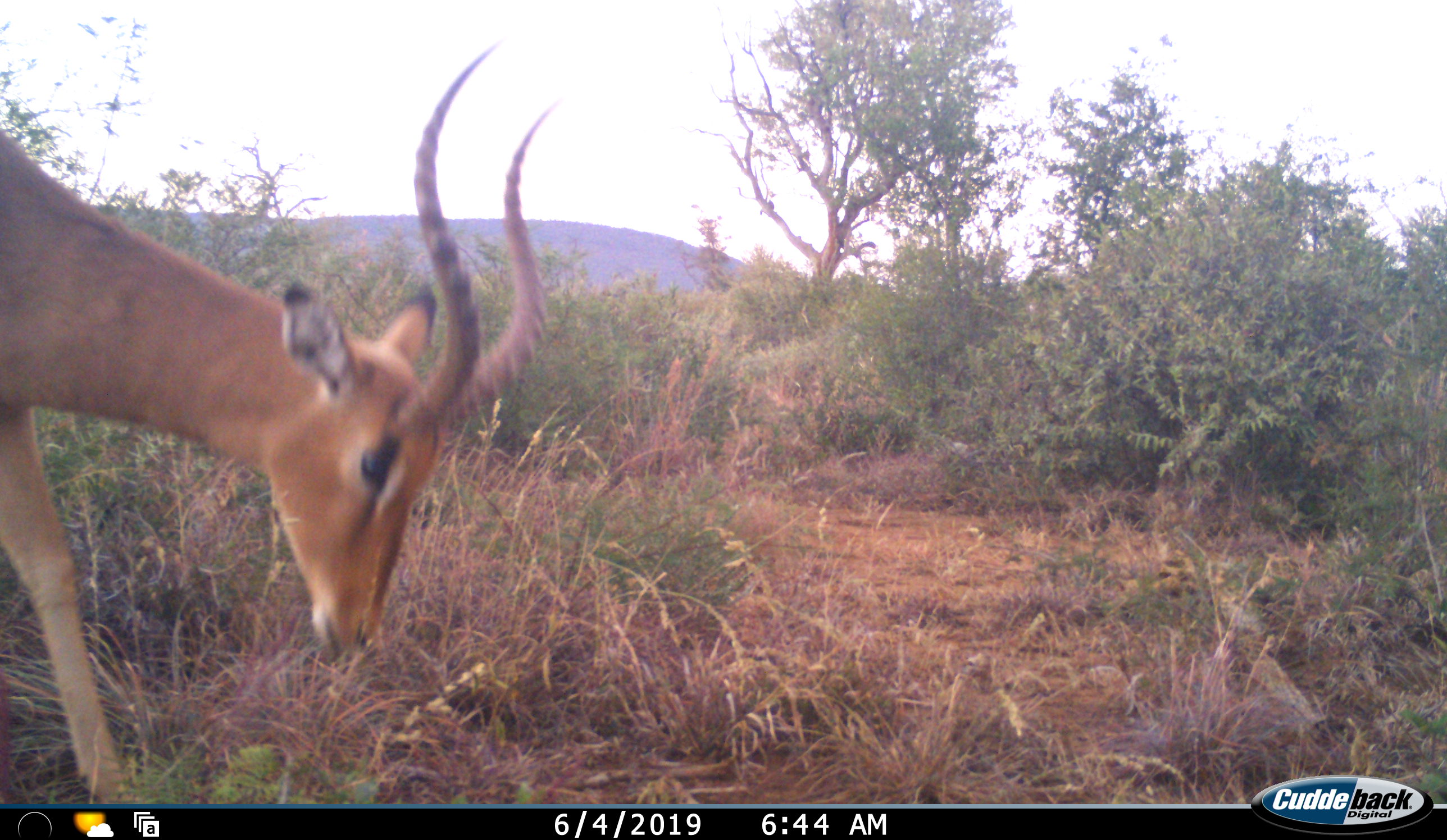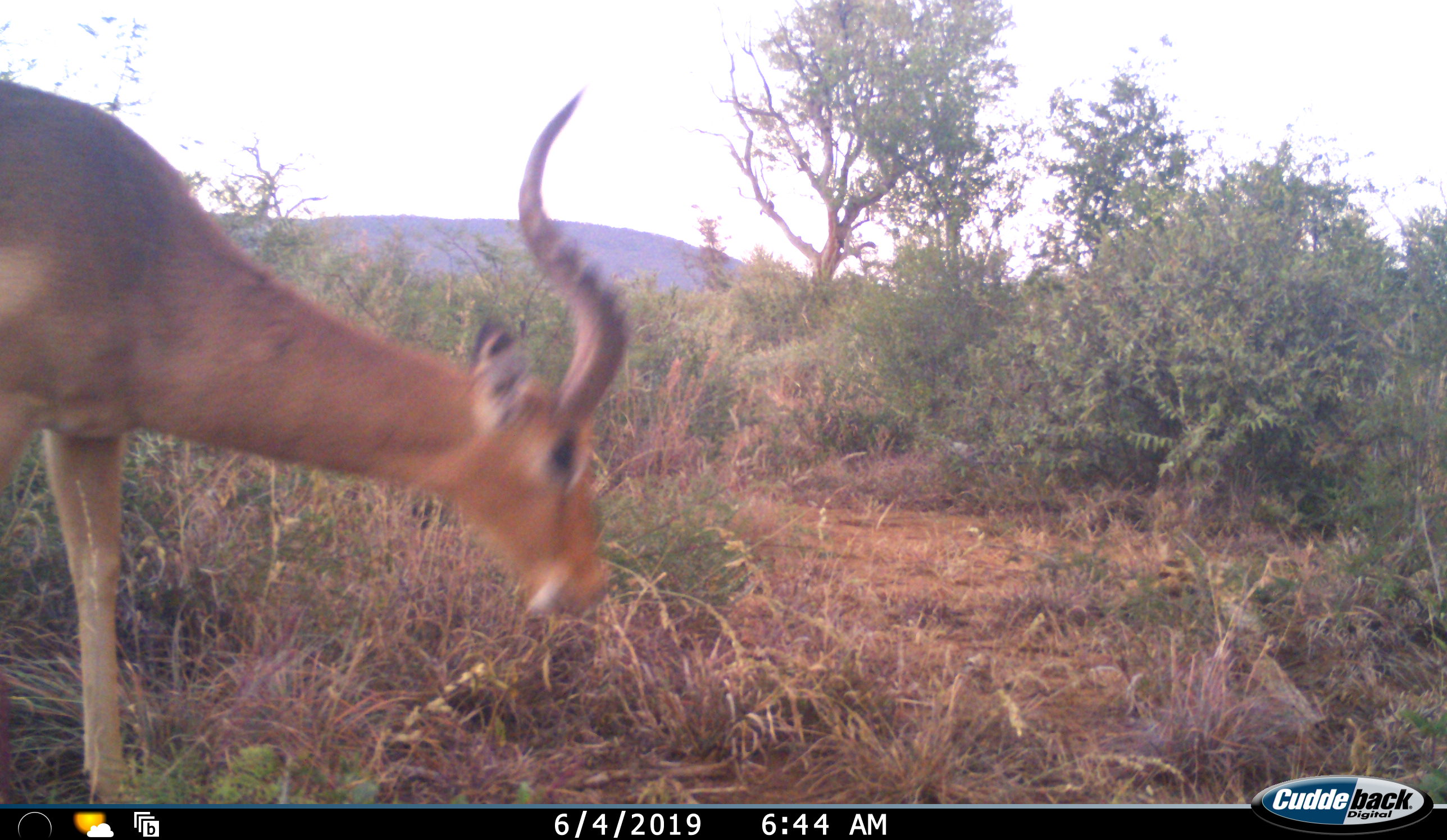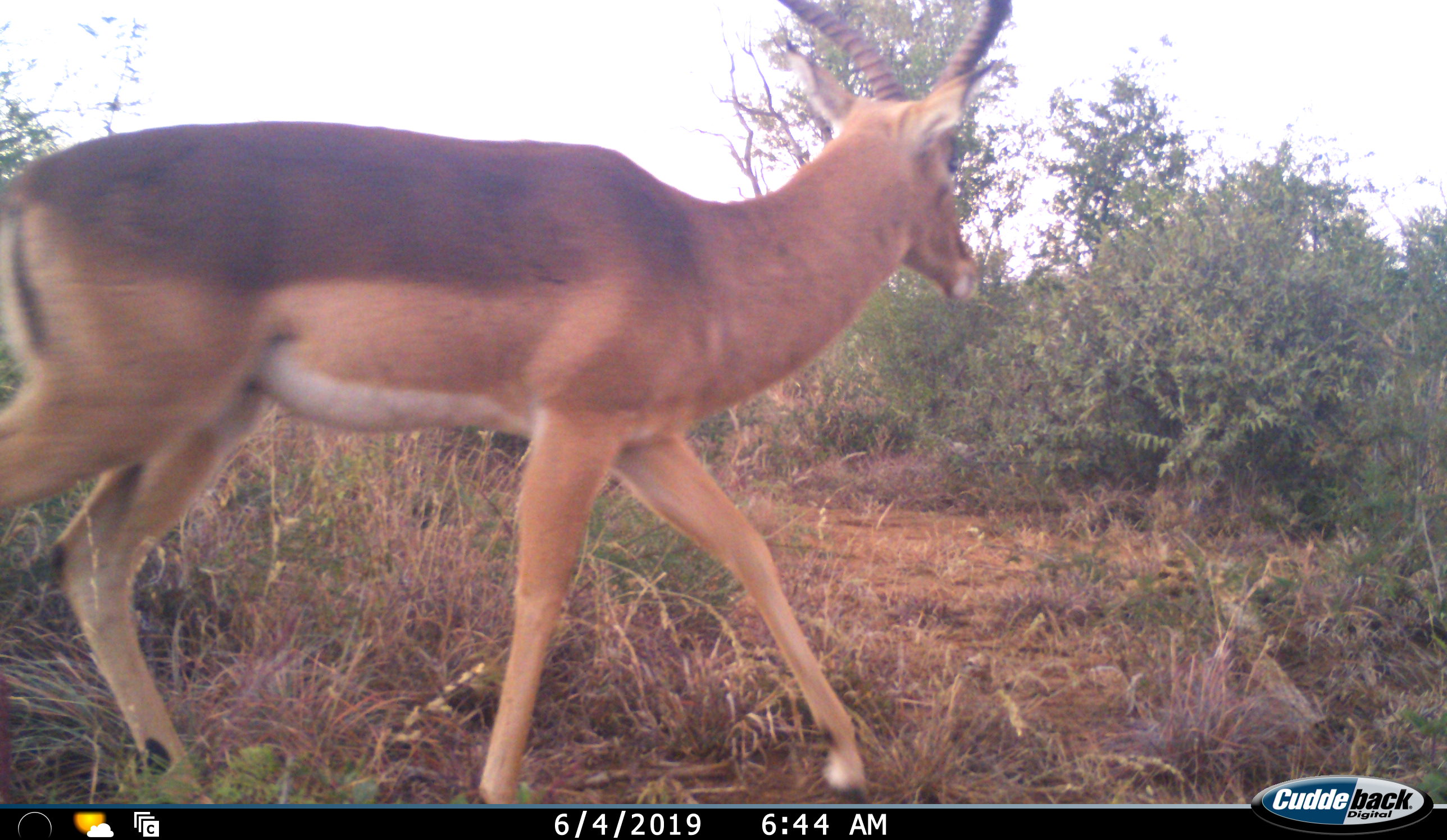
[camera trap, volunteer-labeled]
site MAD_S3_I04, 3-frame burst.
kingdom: Animalia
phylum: Chordata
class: Mammalia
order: Artiodactyla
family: Bovidae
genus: Aepyceros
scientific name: Aepyceros melampus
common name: impala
Impala (Aepyceros melampus), count 1. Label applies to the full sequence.